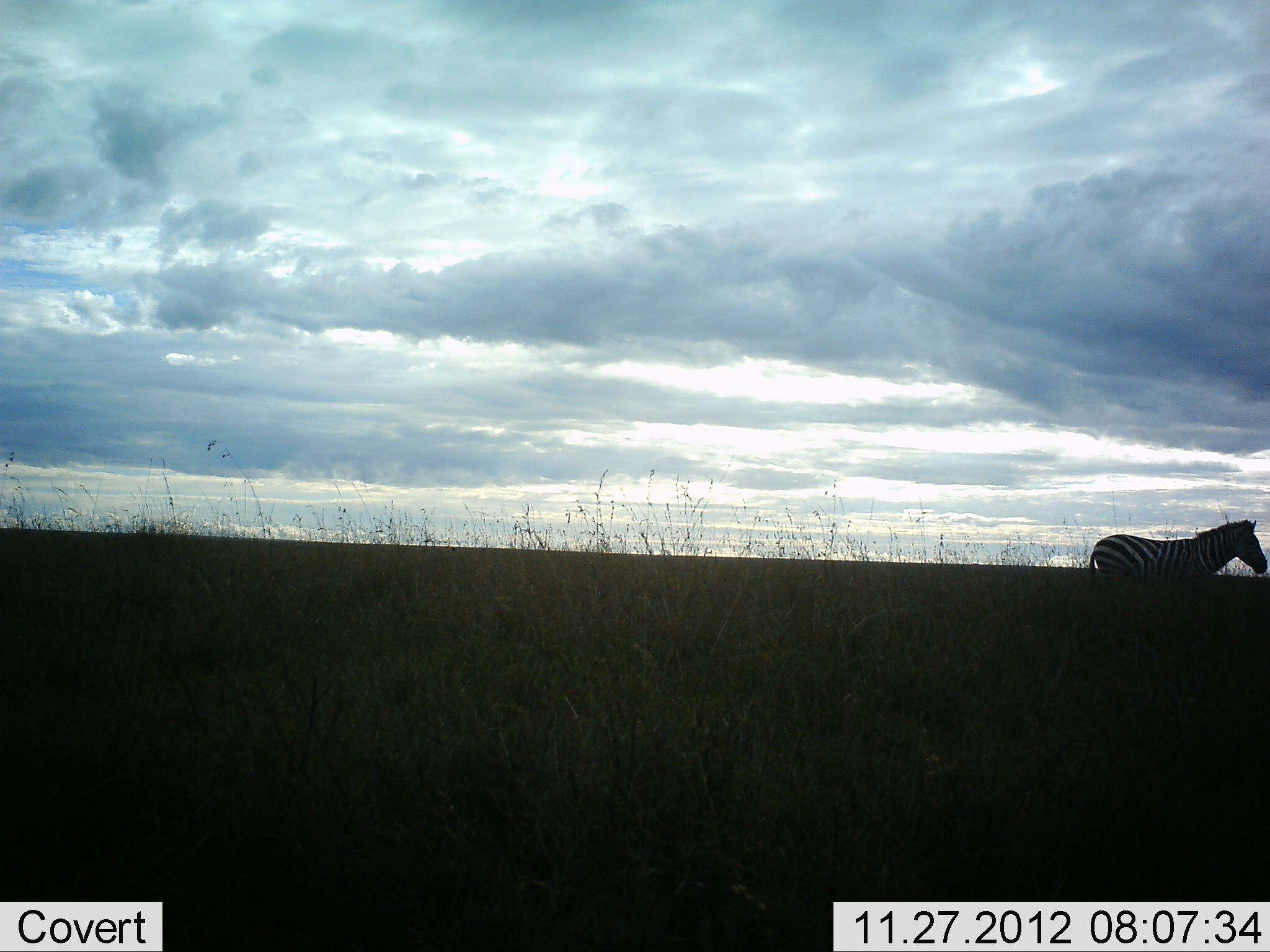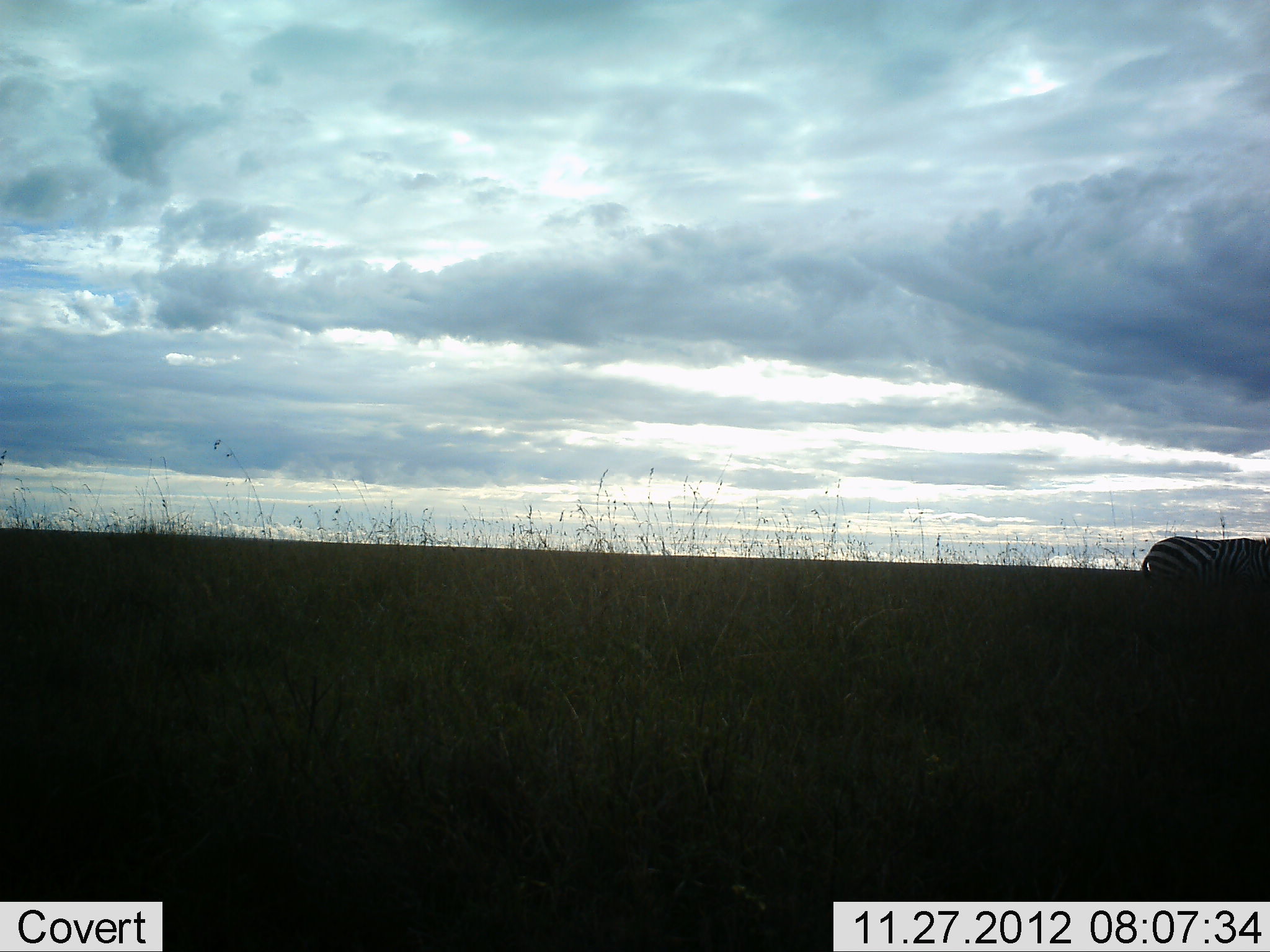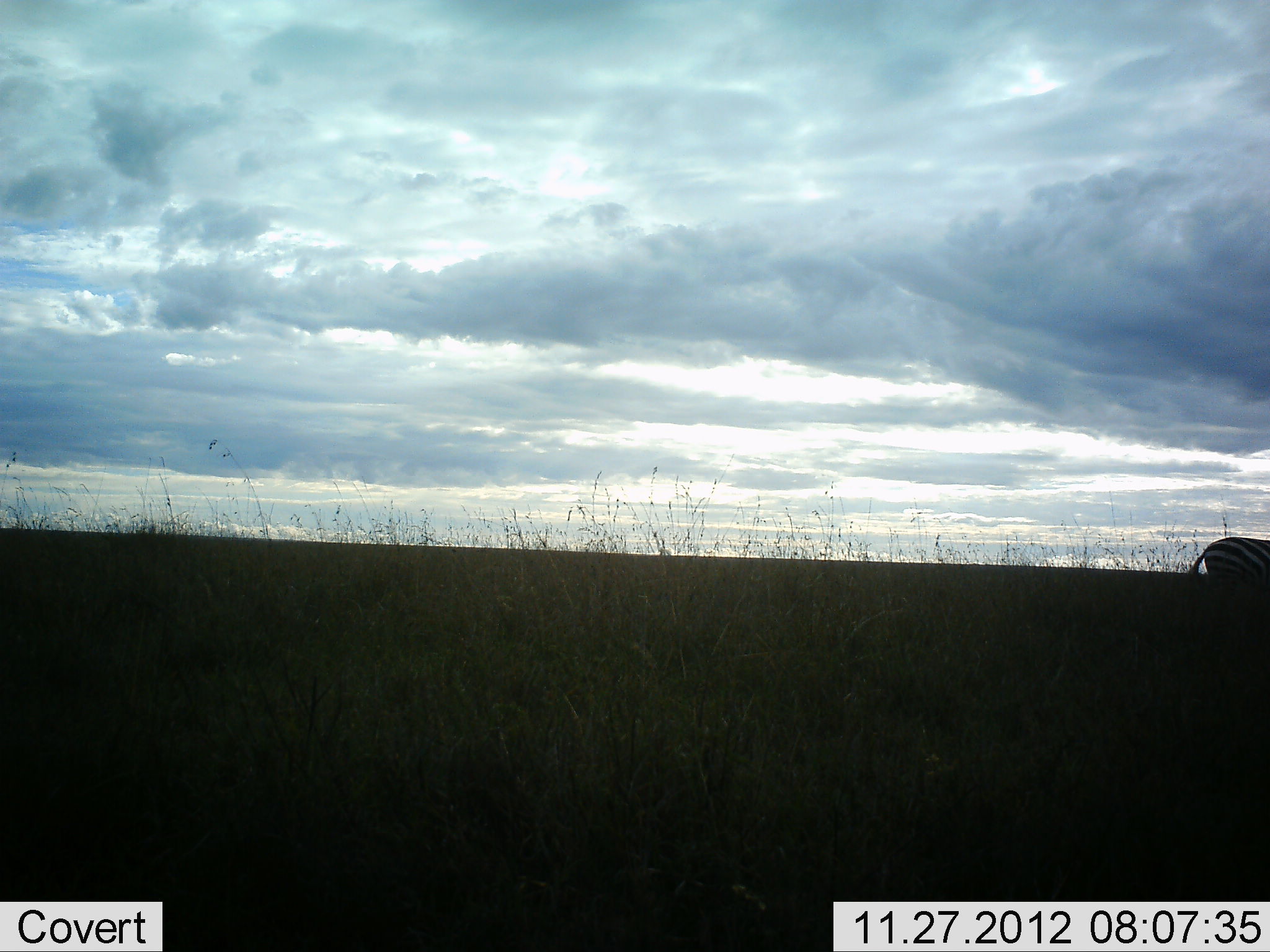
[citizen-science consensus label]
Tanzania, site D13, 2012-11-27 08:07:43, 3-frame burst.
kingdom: Animalia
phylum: Chordata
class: Mammalia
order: Perissodactyla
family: Equidae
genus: Equus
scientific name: Equus quagga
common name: plains zebra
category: zebra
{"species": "zebra (plains zebra) (Equus quagga)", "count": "1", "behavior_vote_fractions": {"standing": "10%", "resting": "0%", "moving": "100%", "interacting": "0%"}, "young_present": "0%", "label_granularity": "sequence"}